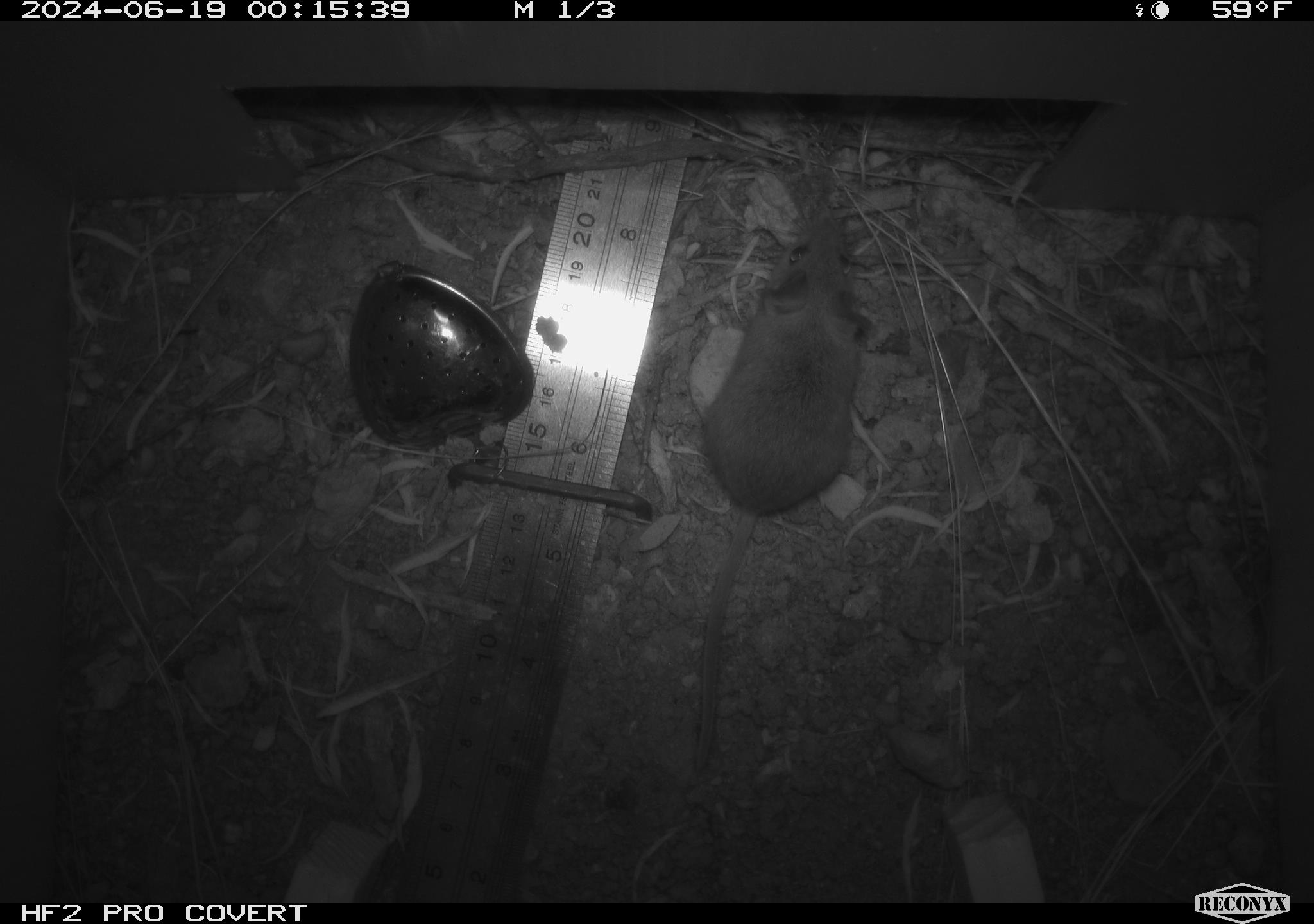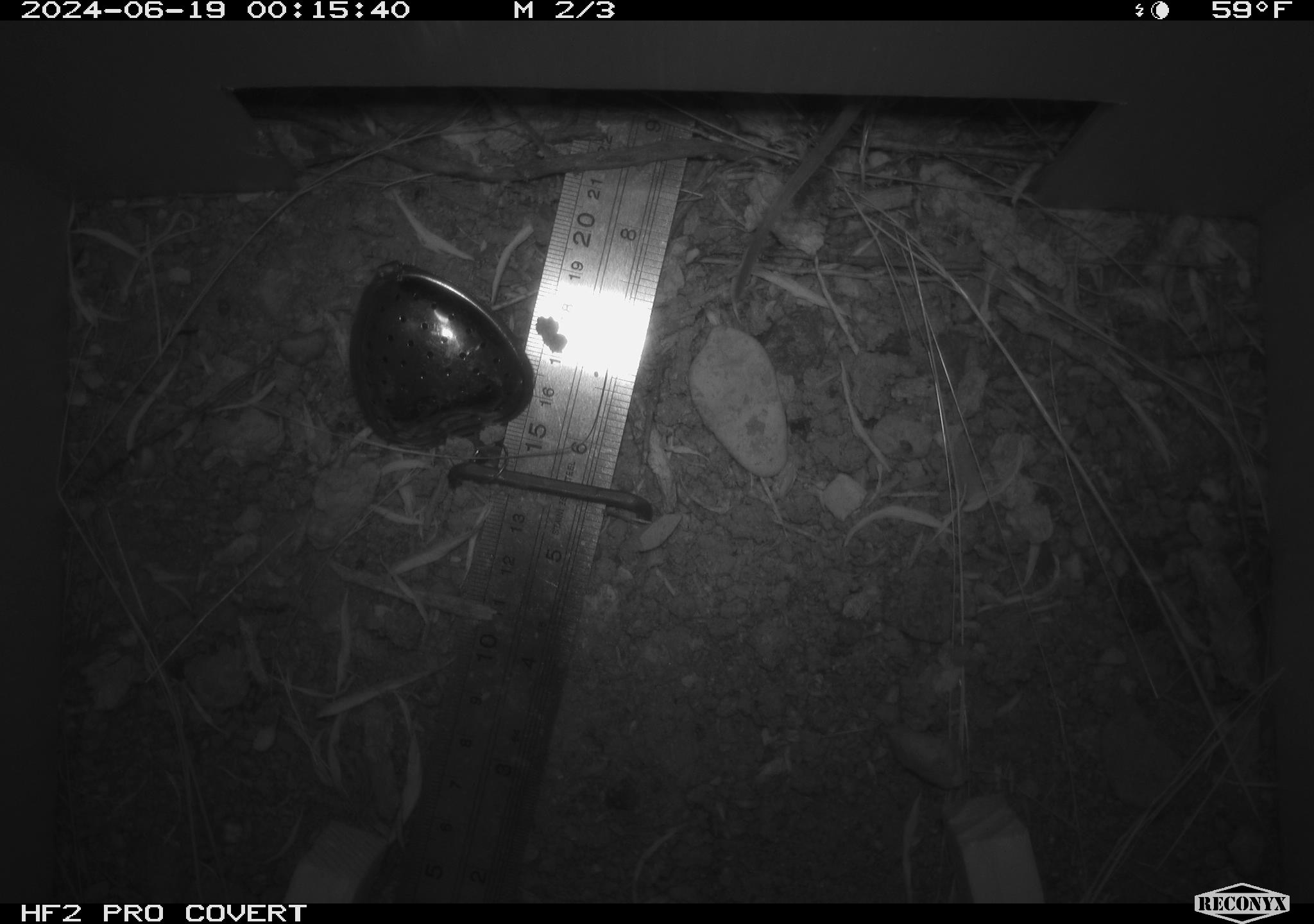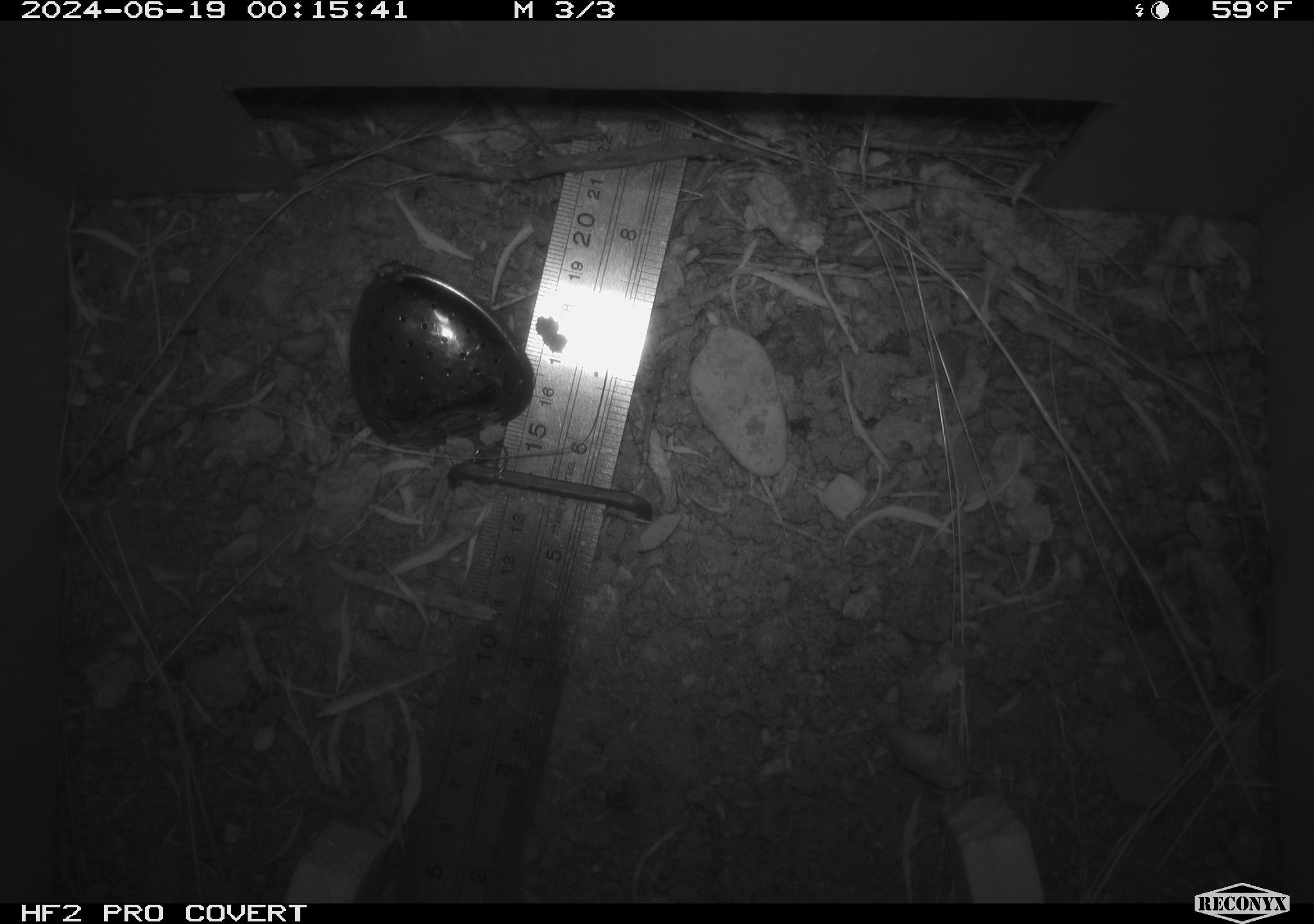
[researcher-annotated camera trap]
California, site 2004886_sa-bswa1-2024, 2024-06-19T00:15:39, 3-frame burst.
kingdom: Animalia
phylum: Chordata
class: Mammalia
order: Rodentia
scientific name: Rodentia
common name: mouse species